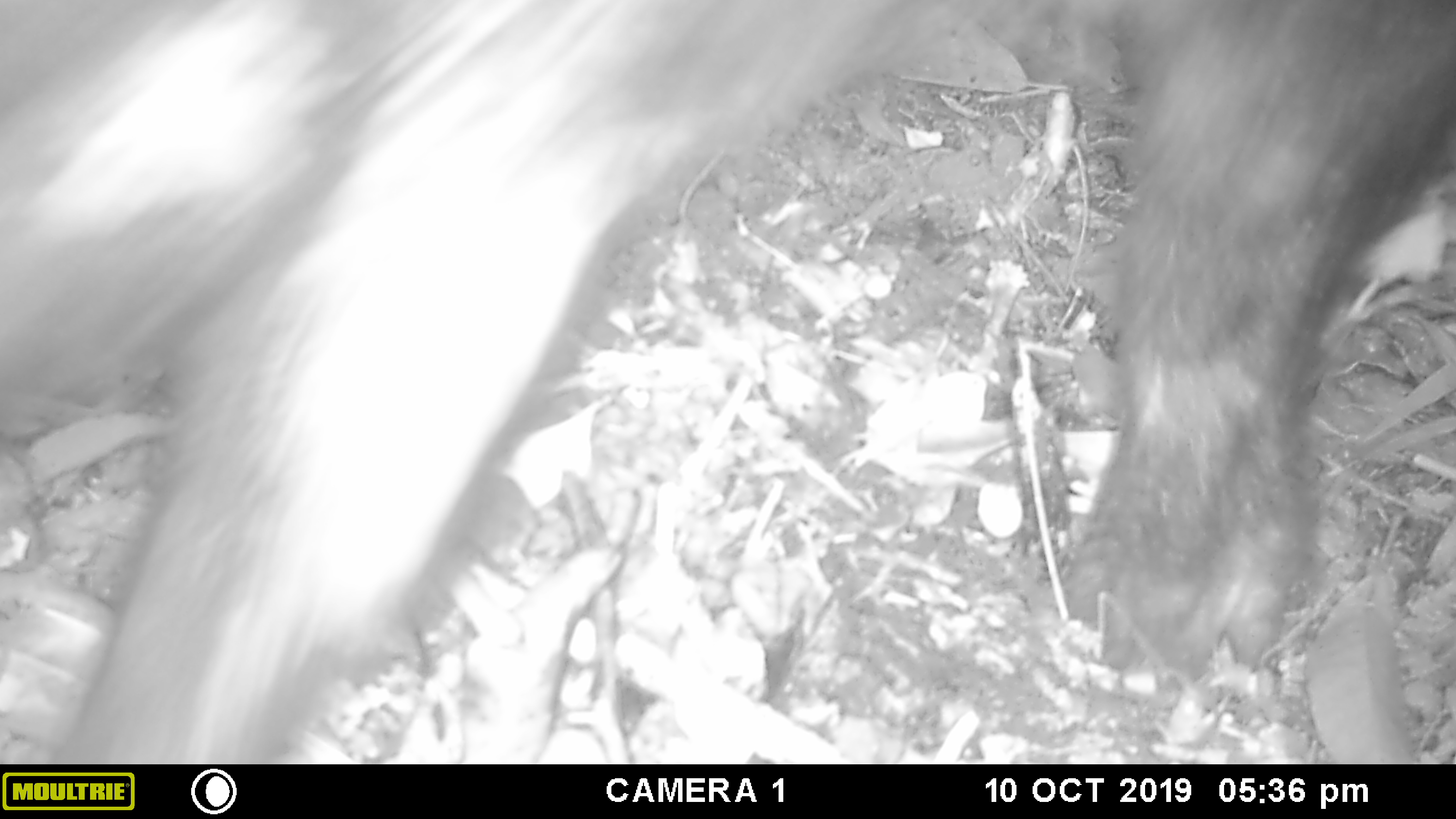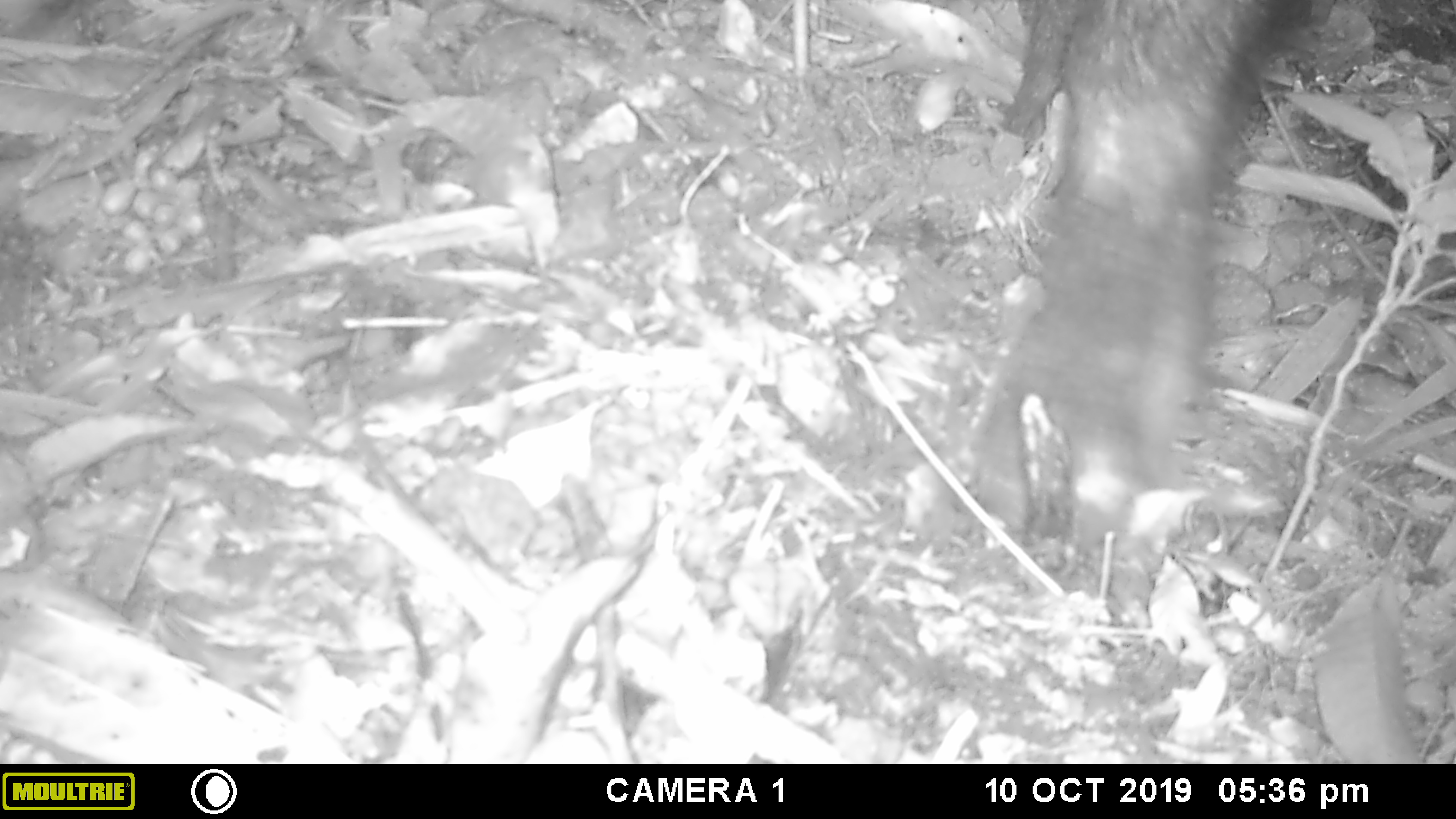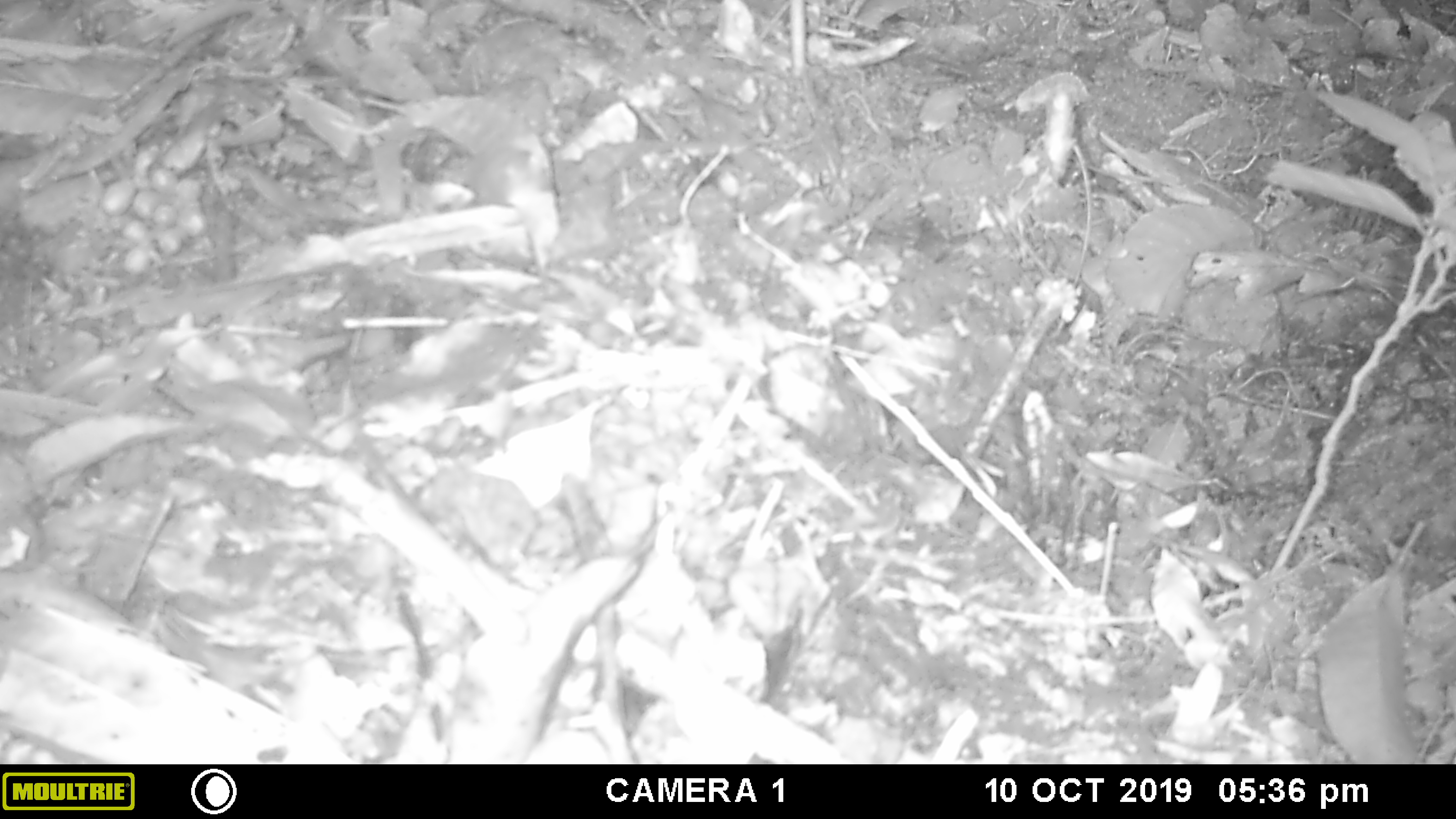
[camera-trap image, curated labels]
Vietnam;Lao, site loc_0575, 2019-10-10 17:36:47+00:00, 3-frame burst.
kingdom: Animalia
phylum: Chordata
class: Mammalia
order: Artiodactyla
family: Suidae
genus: Sus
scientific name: Sus scrofa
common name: eurasian wild pig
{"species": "eurasian wild pig (Sus scrofa)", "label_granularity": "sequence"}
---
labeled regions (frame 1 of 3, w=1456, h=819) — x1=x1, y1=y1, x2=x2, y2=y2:
eurasian wild pig: x1=0, y1=0, x2=1456, y2=763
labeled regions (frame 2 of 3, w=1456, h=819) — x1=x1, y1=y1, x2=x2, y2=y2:
eurasian wild pig: x1=966, y1=0, x2=1280, y2=556